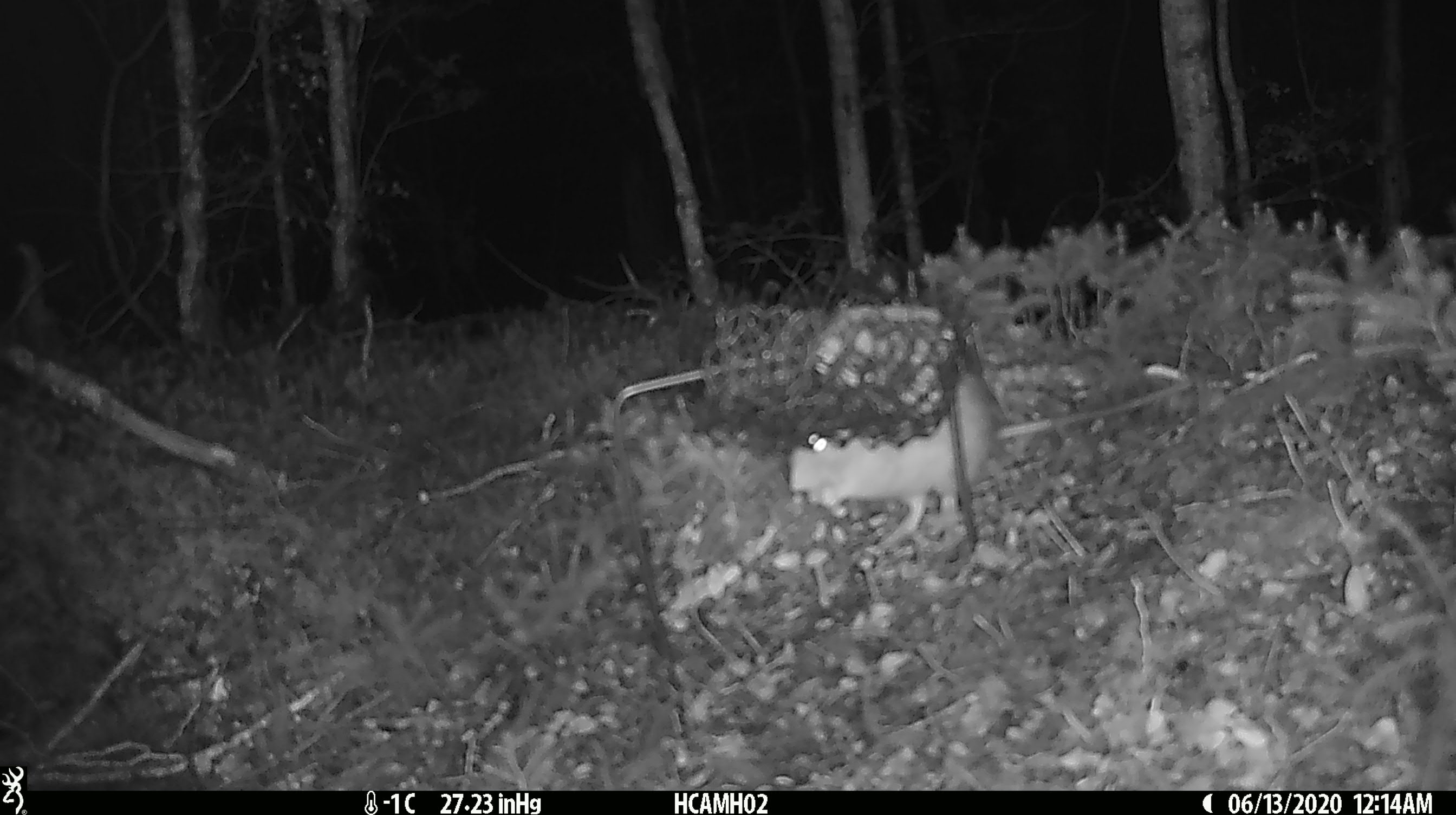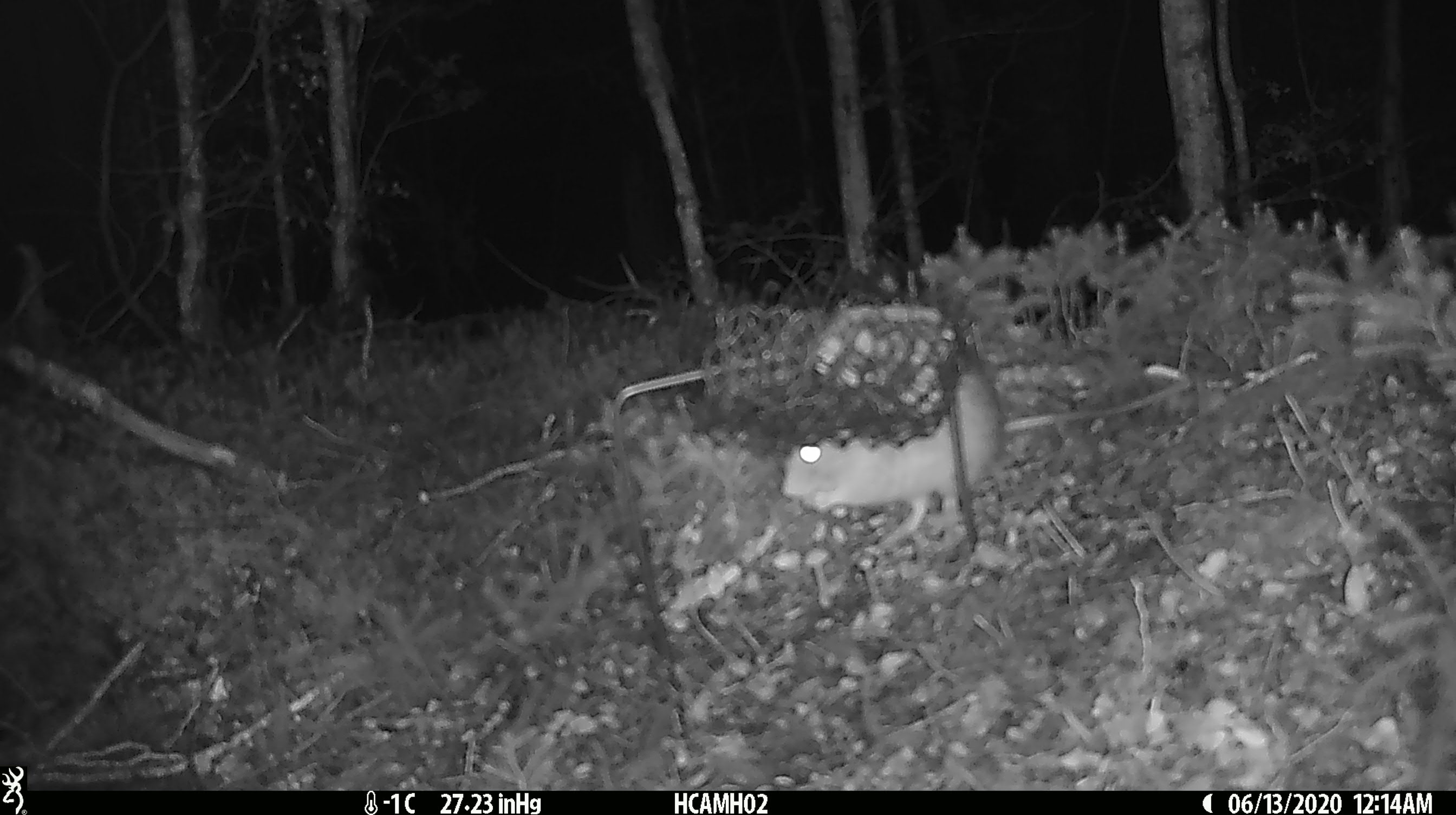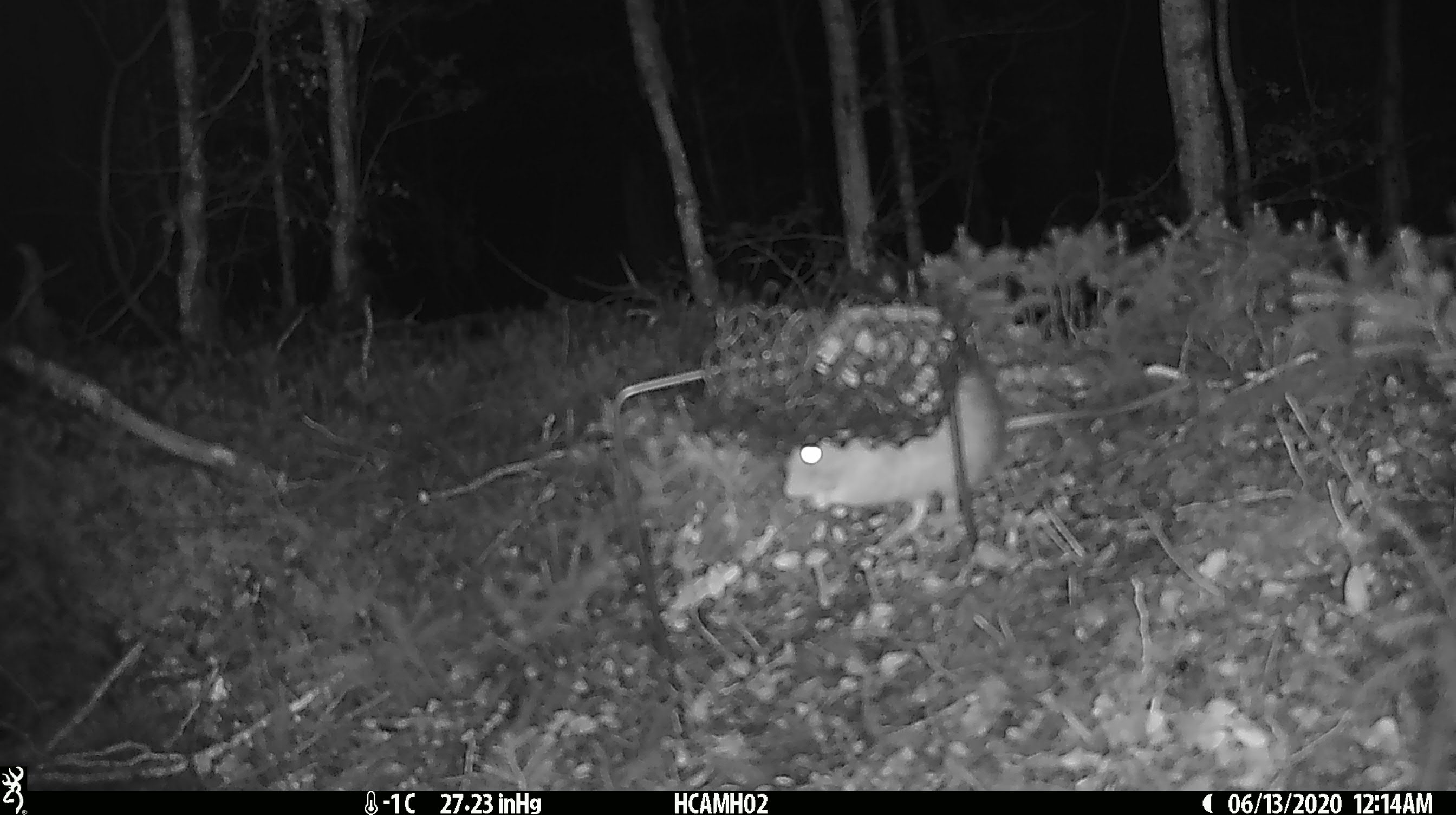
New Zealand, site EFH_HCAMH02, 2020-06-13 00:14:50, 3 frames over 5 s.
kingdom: Animalia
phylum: Chordata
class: Mammalia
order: Rodentia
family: Muridae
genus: Rattus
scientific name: Rattus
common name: rat